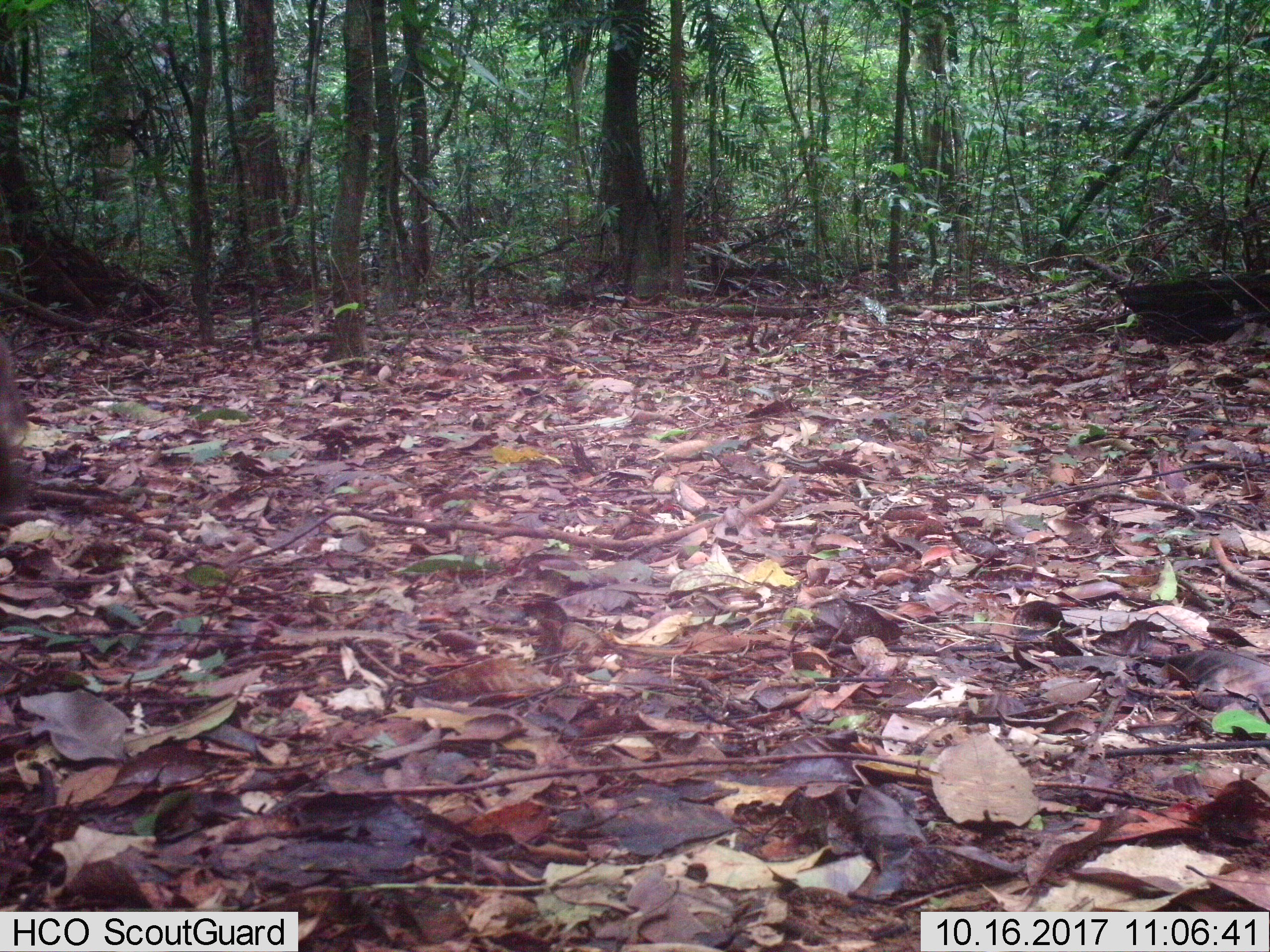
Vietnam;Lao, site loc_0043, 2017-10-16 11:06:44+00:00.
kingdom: Animalia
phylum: Chordata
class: Mammalia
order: Primates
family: Cercopithecidae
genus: Macaca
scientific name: Macaca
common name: macaques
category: assam or rhesus macaque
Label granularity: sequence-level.